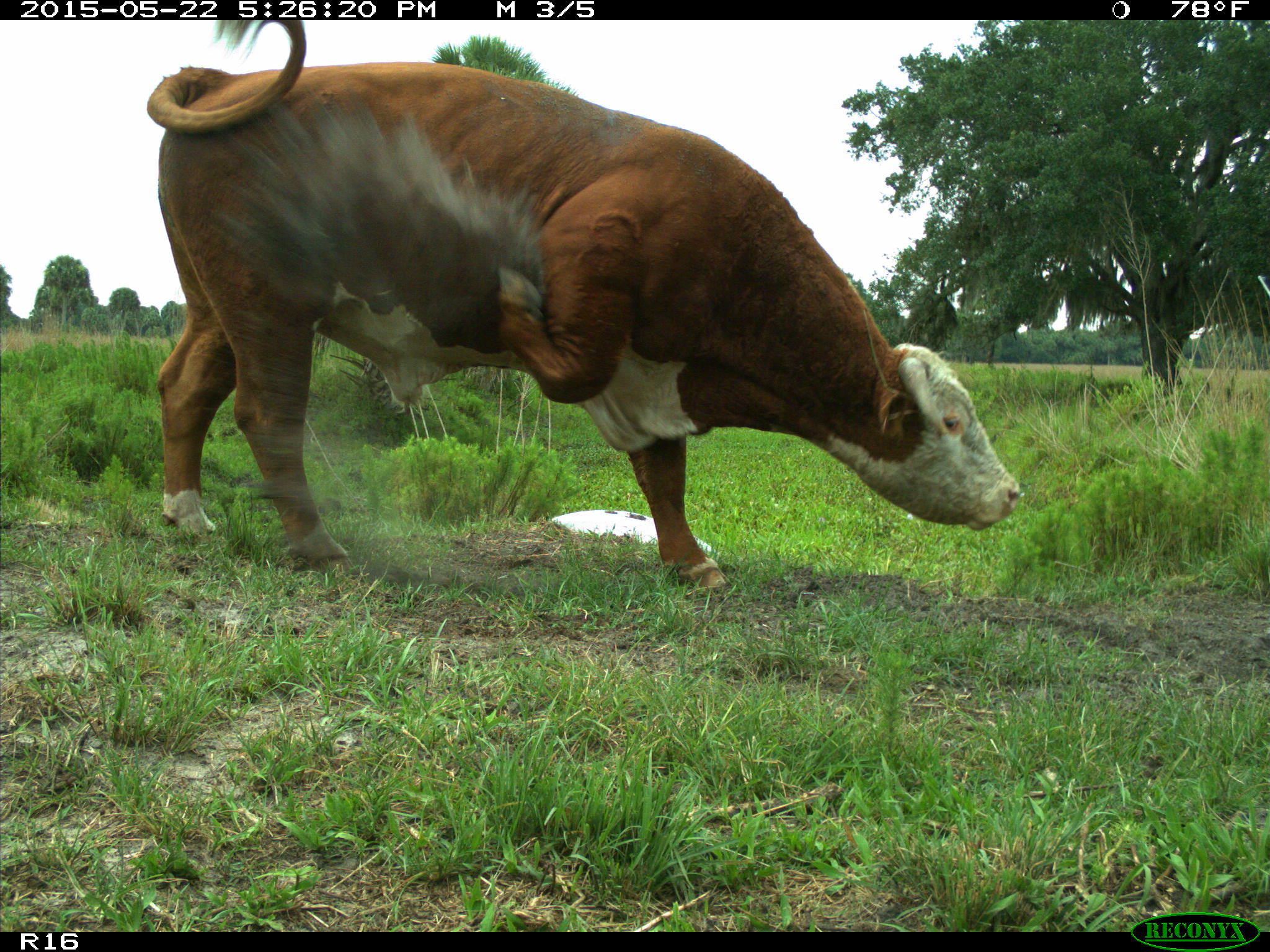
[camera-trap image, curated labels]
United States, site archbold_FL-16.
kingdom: Animalia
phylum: Chordata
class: Mammalia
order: Artiodactyla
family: Bovidae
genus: Bos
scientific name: Bos taurus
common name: domestic cow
Bos taurus (domestic cow).